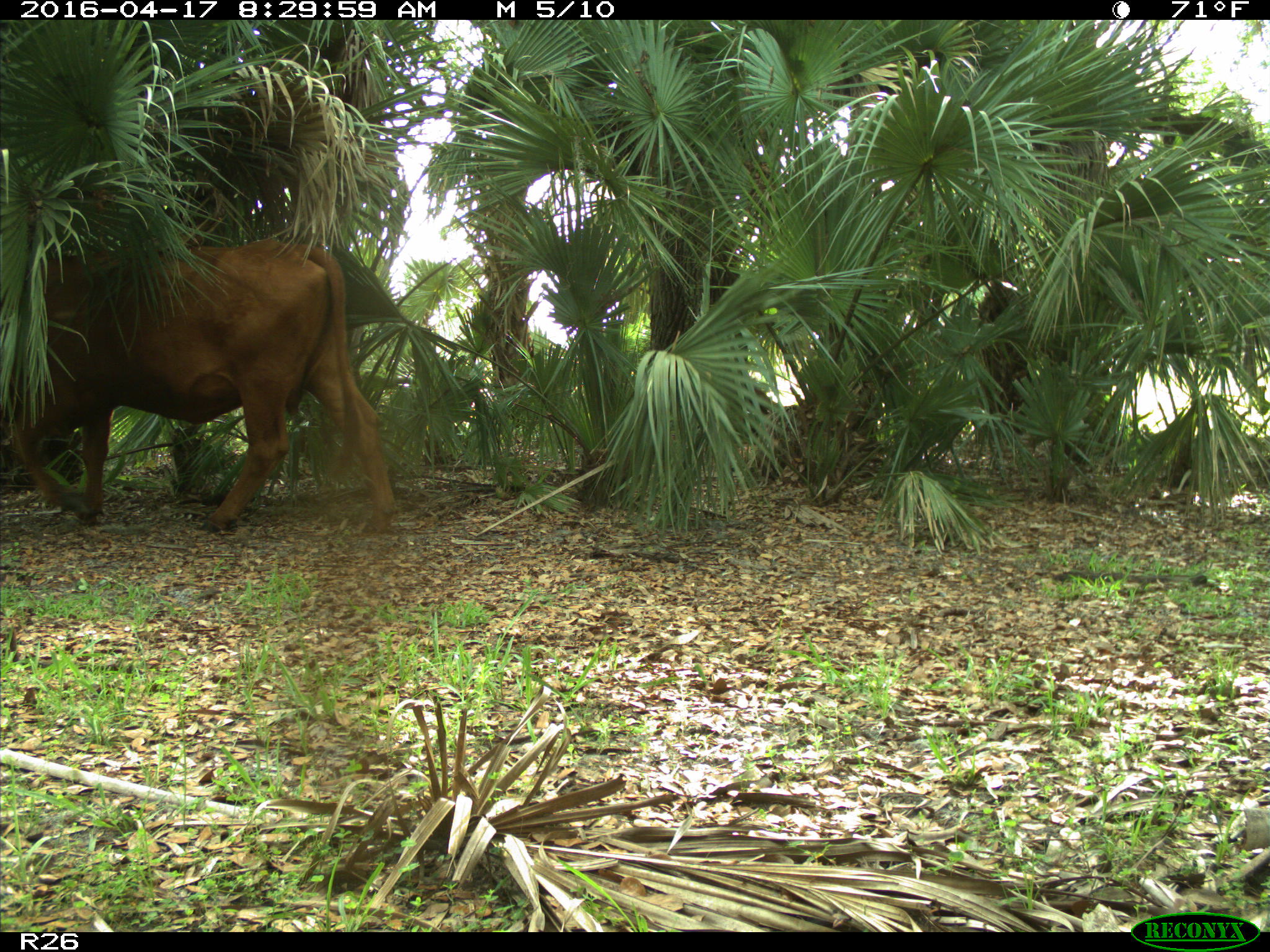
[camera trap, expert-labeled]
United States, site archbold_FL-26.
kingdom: Animalia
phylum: Chordata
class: Mammalia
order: Artiodactyla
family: Bovidae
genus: Bos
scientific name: Bos taurus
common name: domestic cow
Bos taurus (domestic cow).